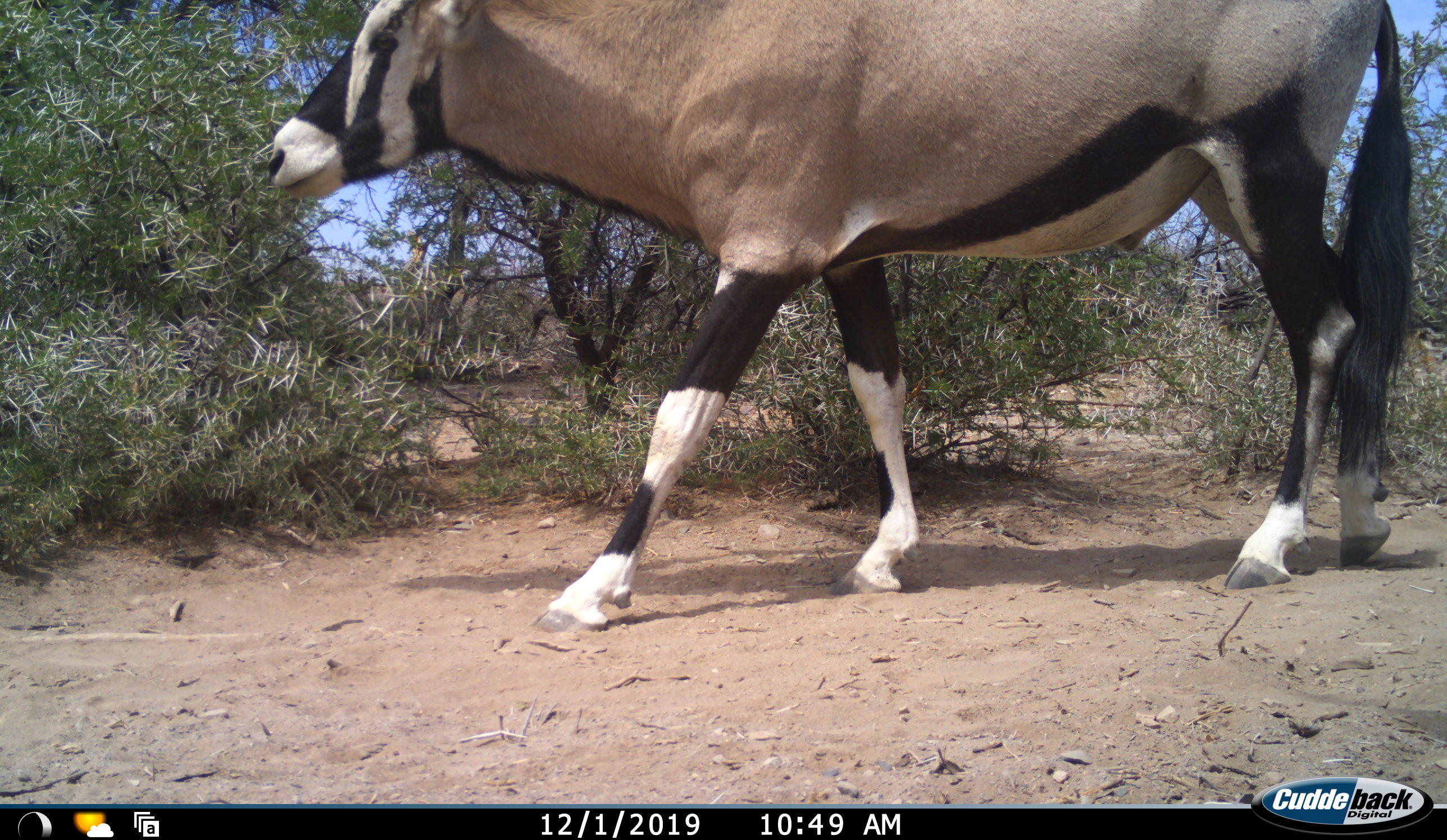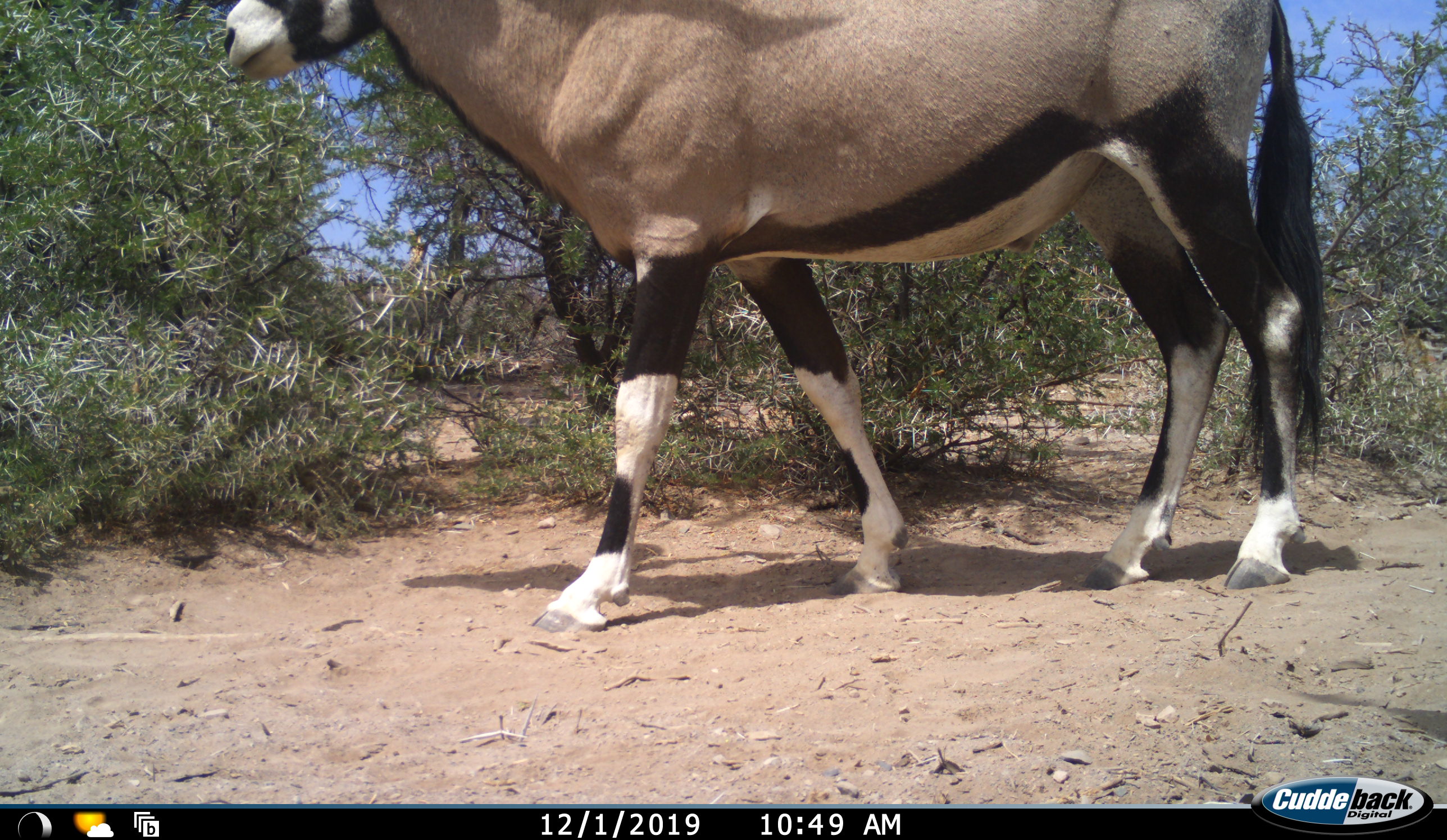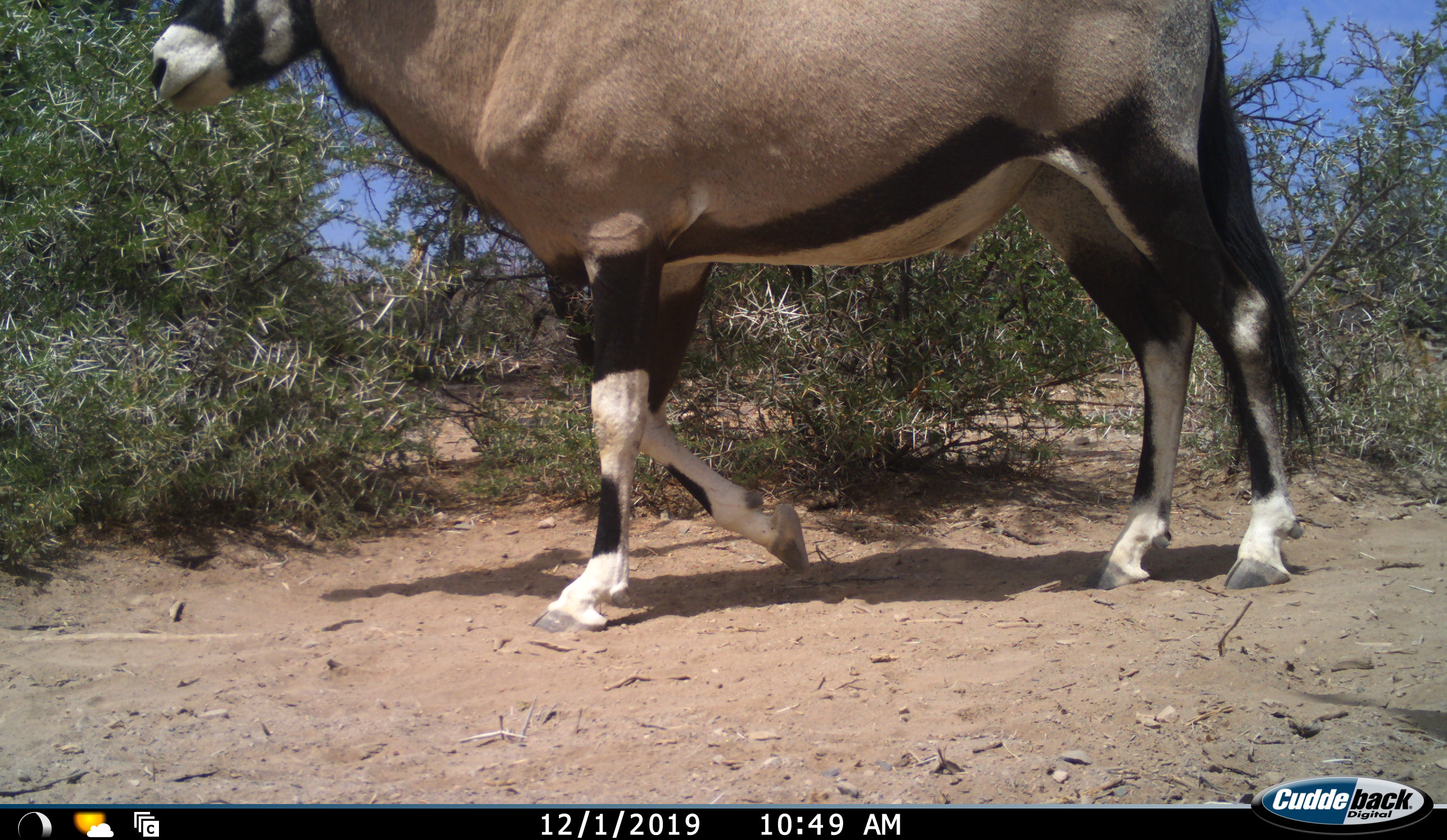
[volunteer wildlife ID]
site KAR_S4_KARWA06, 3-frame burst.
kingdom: Animalia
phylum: Chordata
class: Mammalia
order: Artiodactyla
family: Bovidae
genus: Oryx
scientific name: Oryx gazella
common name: gemsbok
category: oryx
Oryx (gemsbok) (Oryx gazella), count 1. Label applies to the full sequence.